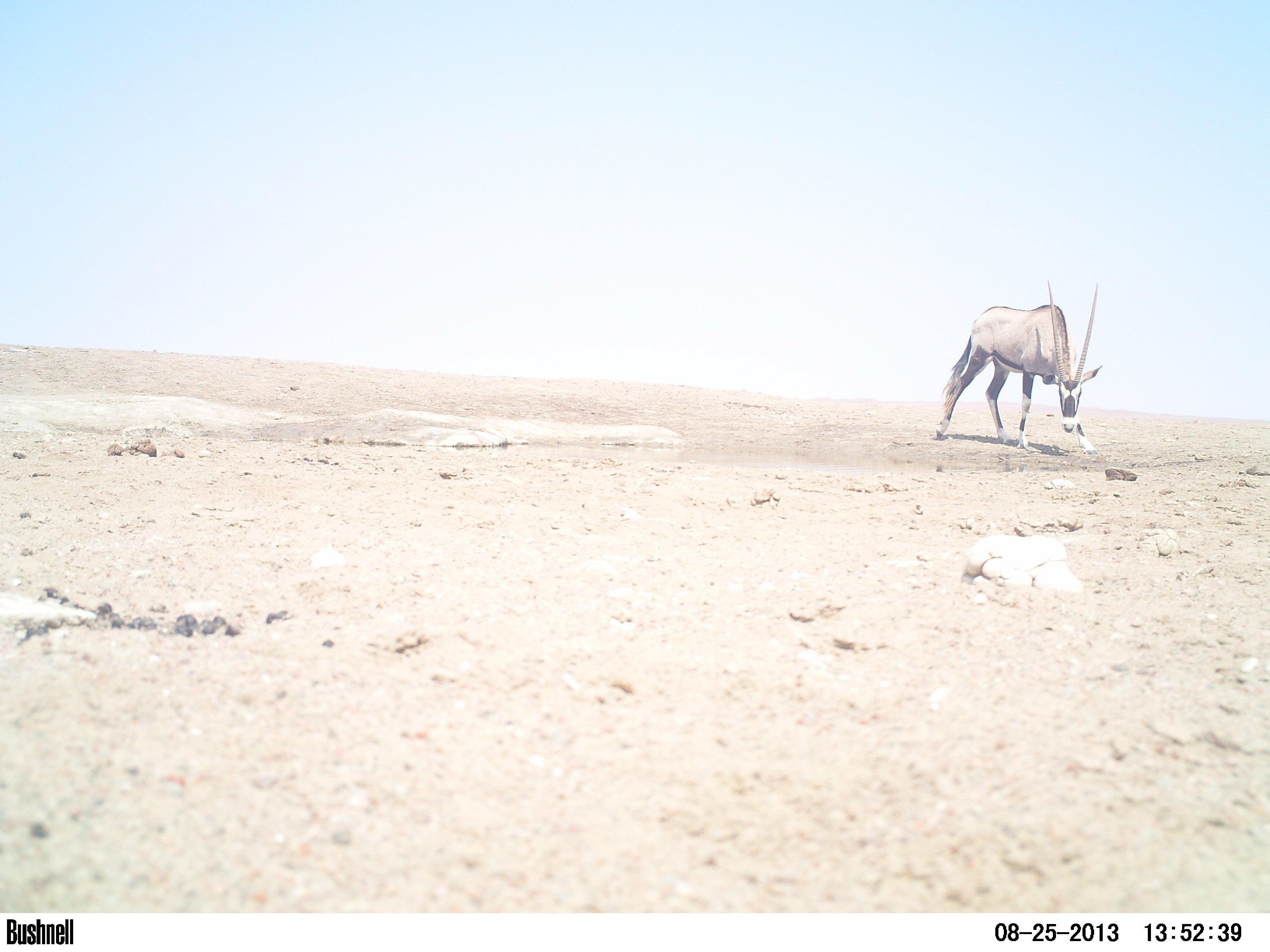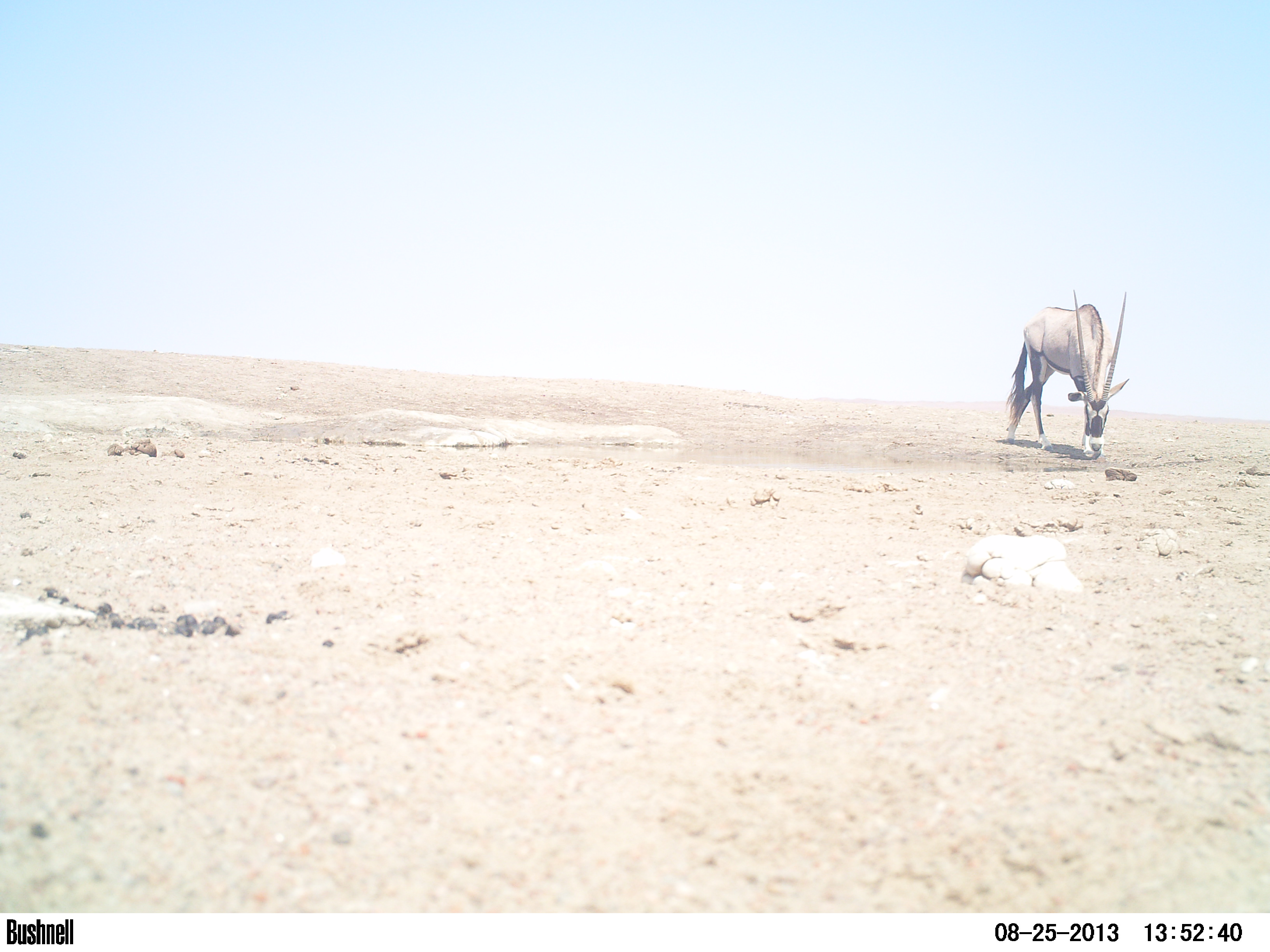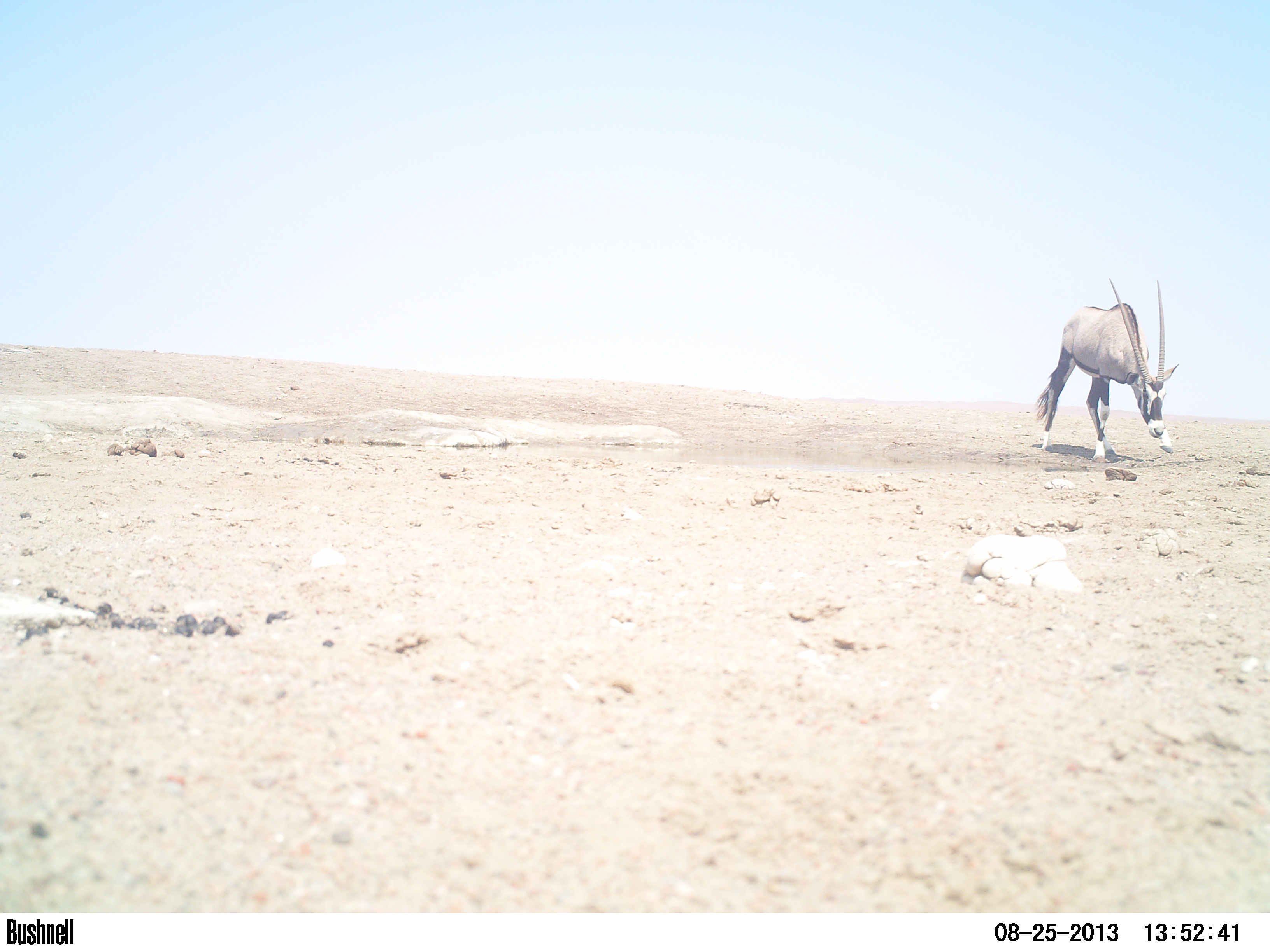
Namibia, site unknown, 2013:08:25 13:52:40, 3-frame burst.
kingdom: Animalia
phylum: Chordata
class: Mammalia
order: Artiodactyla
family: Bovidae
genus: Oryx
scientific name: Oryx gazella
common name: gemsbok